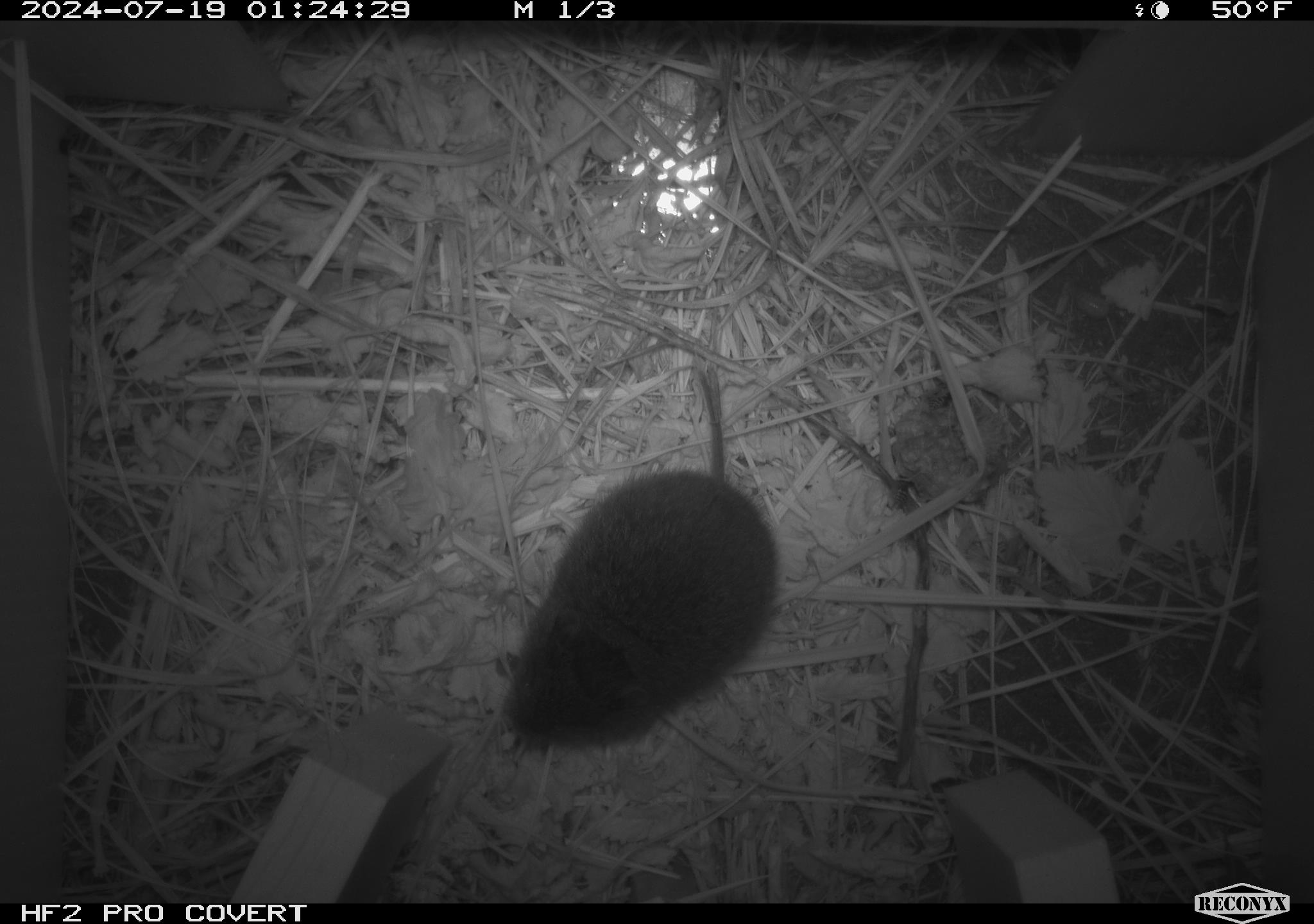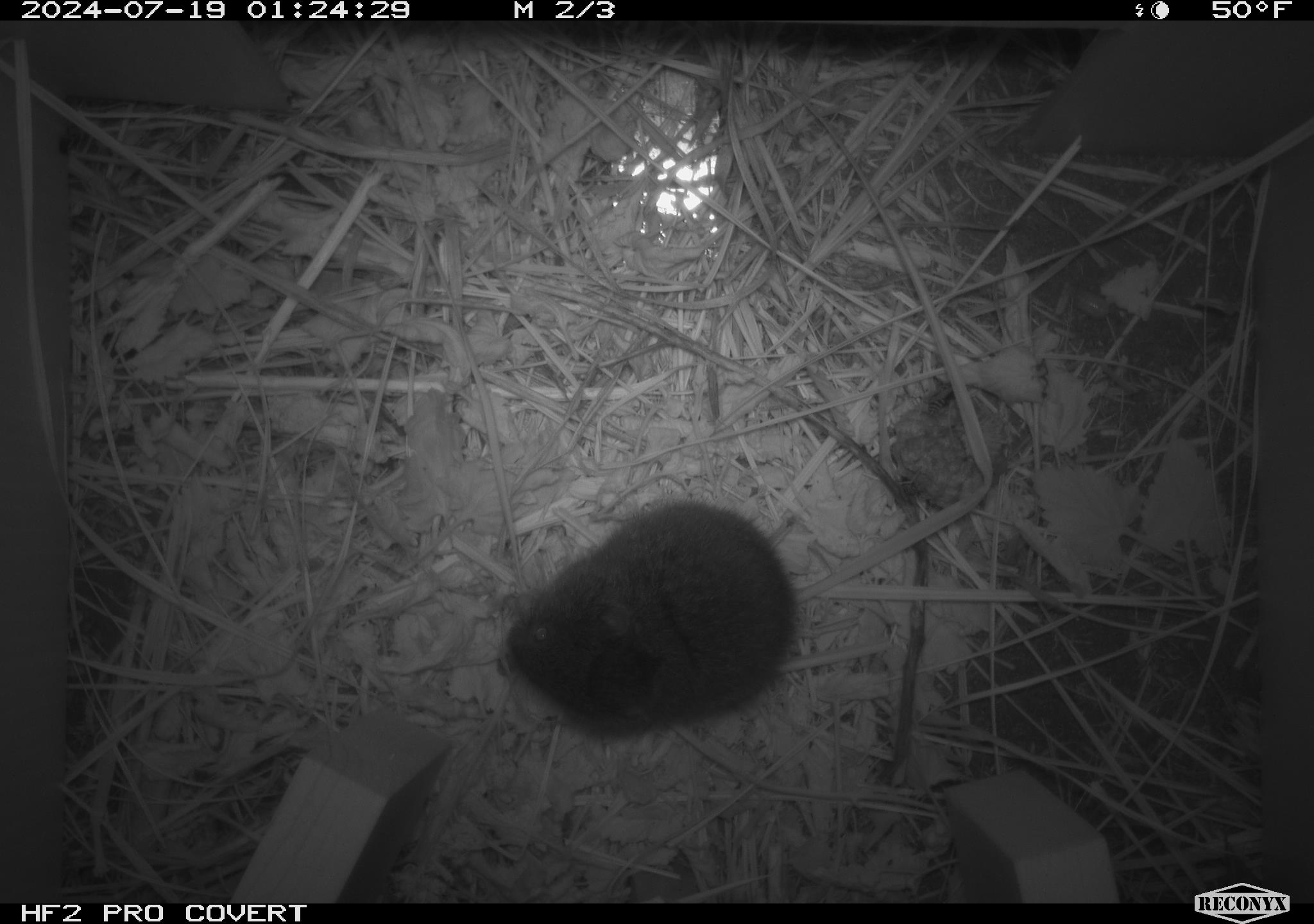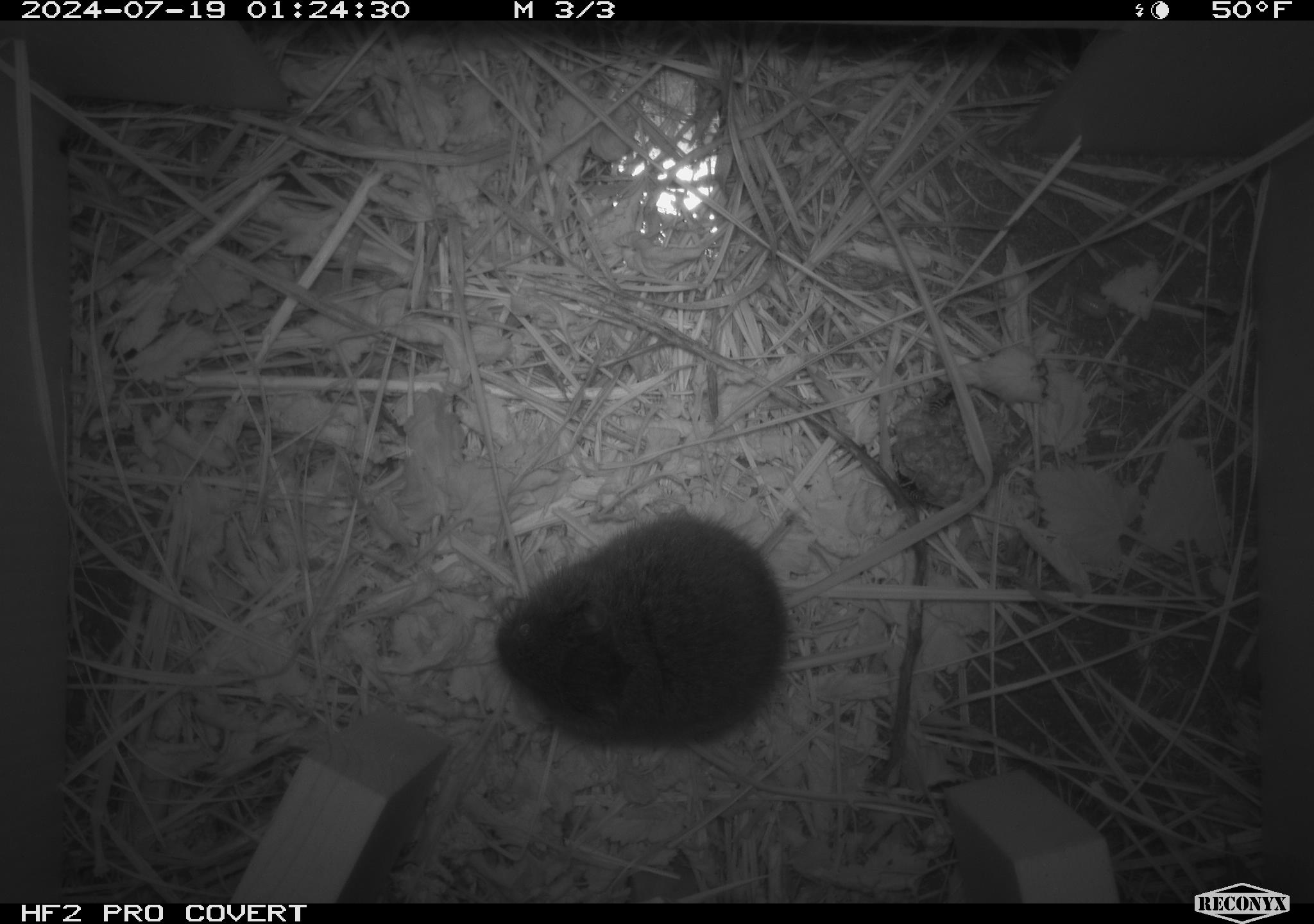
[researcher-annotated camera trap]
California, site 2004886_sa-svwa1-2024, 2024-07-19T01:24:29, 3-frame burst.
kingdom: Animalia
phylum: Arthropoda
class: Insecta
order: Hymenoptera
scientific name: Hymenoptera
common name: ants, bees, wasps, and sawflies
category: hymenoptera order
Hymenoptera order (ants, bees, wasps, and sawflies) (Hymenoptera).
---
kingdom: Animalia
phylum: Chordata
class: Mammalia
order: Rodentia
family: Cricetidae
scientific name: Arvicolinae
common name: voles, lemmings, and muskrats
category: arvicolinae subfamily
Arvicolinae subfamily (voles, lemmings, and muskrats) (Arvicolinae).